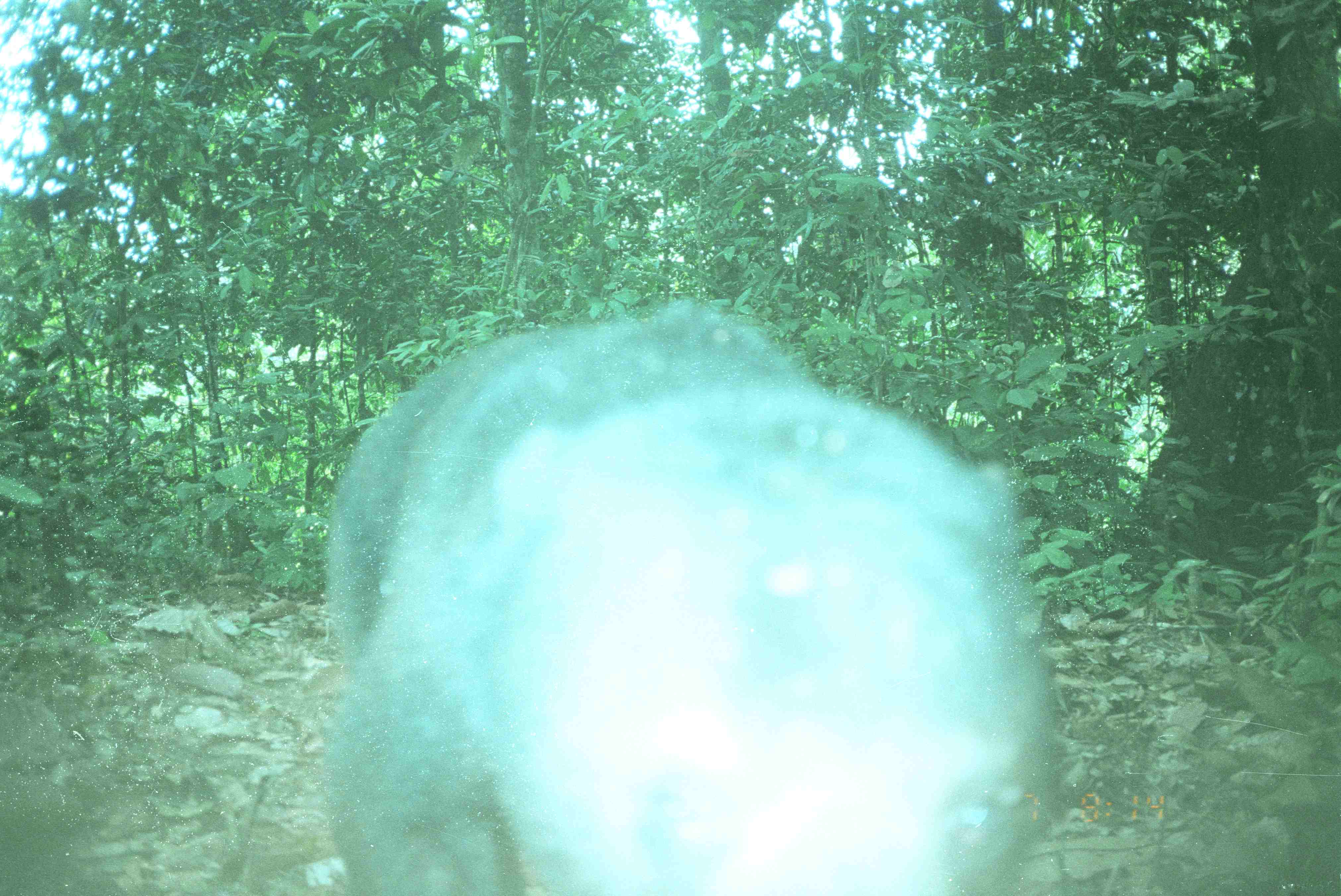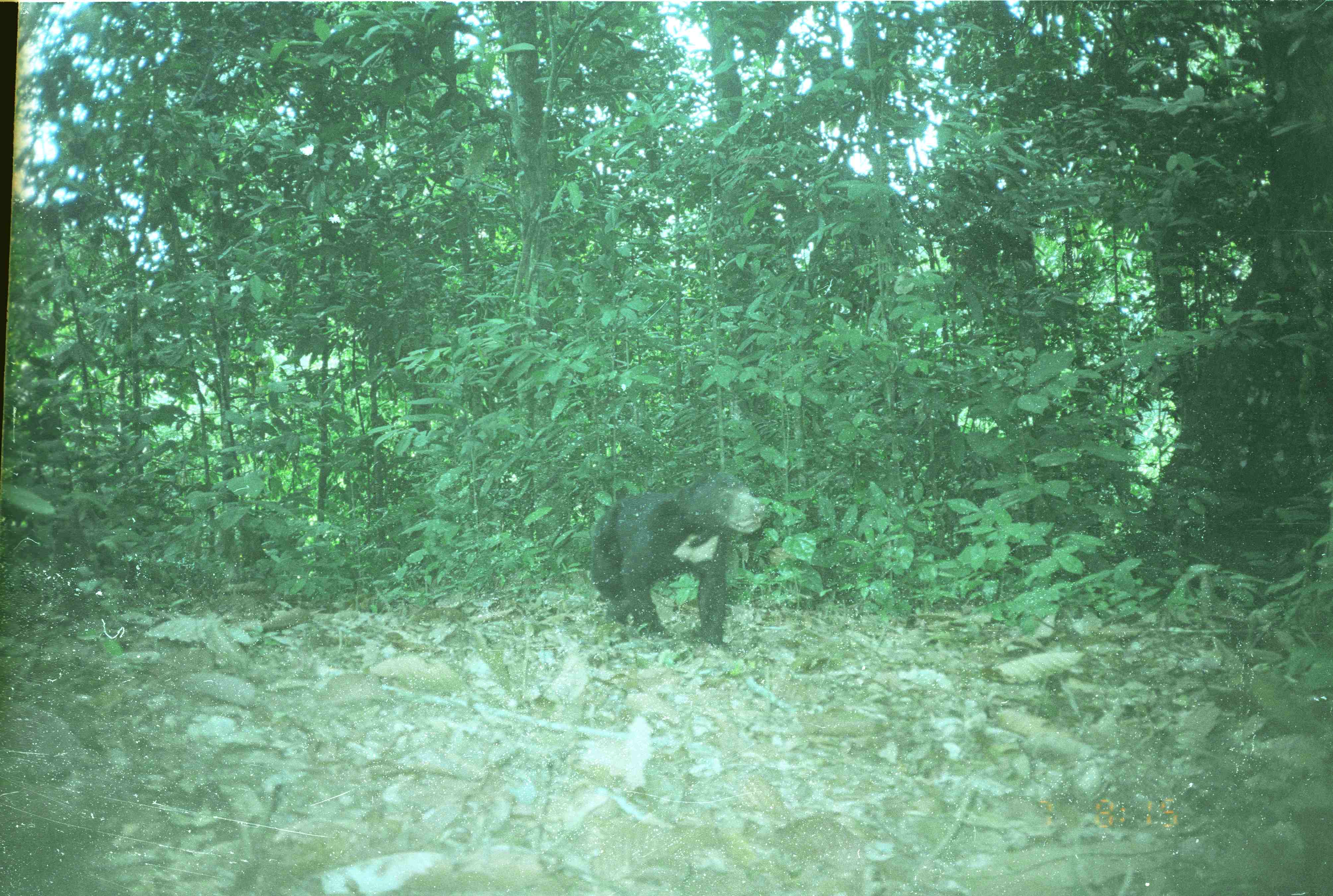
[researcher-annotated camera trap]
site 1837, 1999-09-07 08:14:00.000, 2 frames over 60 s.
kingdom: Animalia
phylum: Chordata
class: Mammalia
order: Carnivora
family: Ursidae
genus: Helarctos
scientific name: Helarctos malayanus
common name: sun bear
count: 1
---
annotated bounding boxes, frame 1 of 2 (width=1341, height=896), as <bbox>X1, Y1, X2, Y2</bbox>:
helarctos malayanus: <bbox>322, 303, 1053, 896</bbox>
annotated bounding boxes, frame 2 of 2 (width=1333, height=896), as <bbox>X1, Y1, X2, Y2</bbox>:
helarctos malayanus: <bbox>591, 471, 765, 654</bbox>